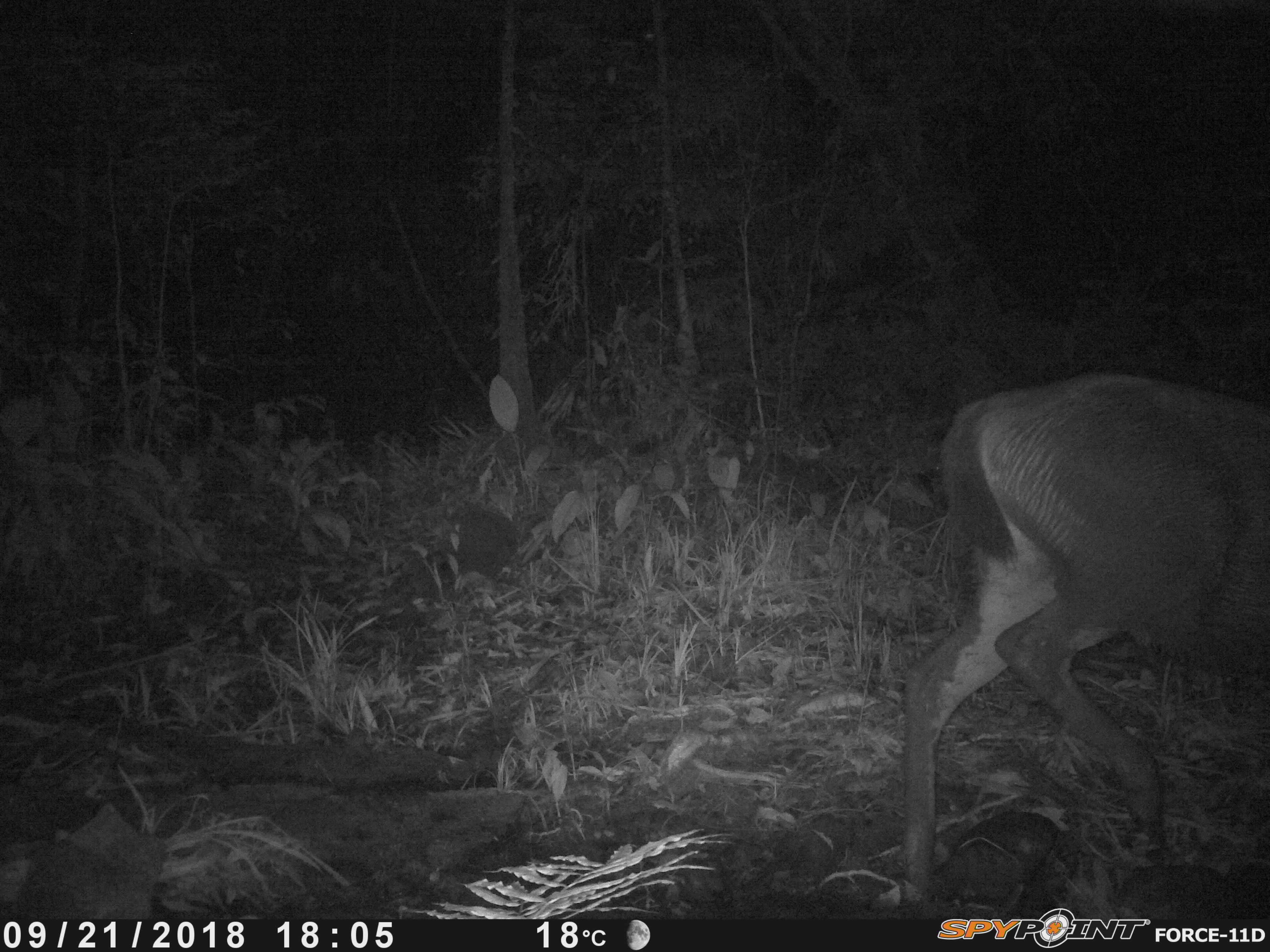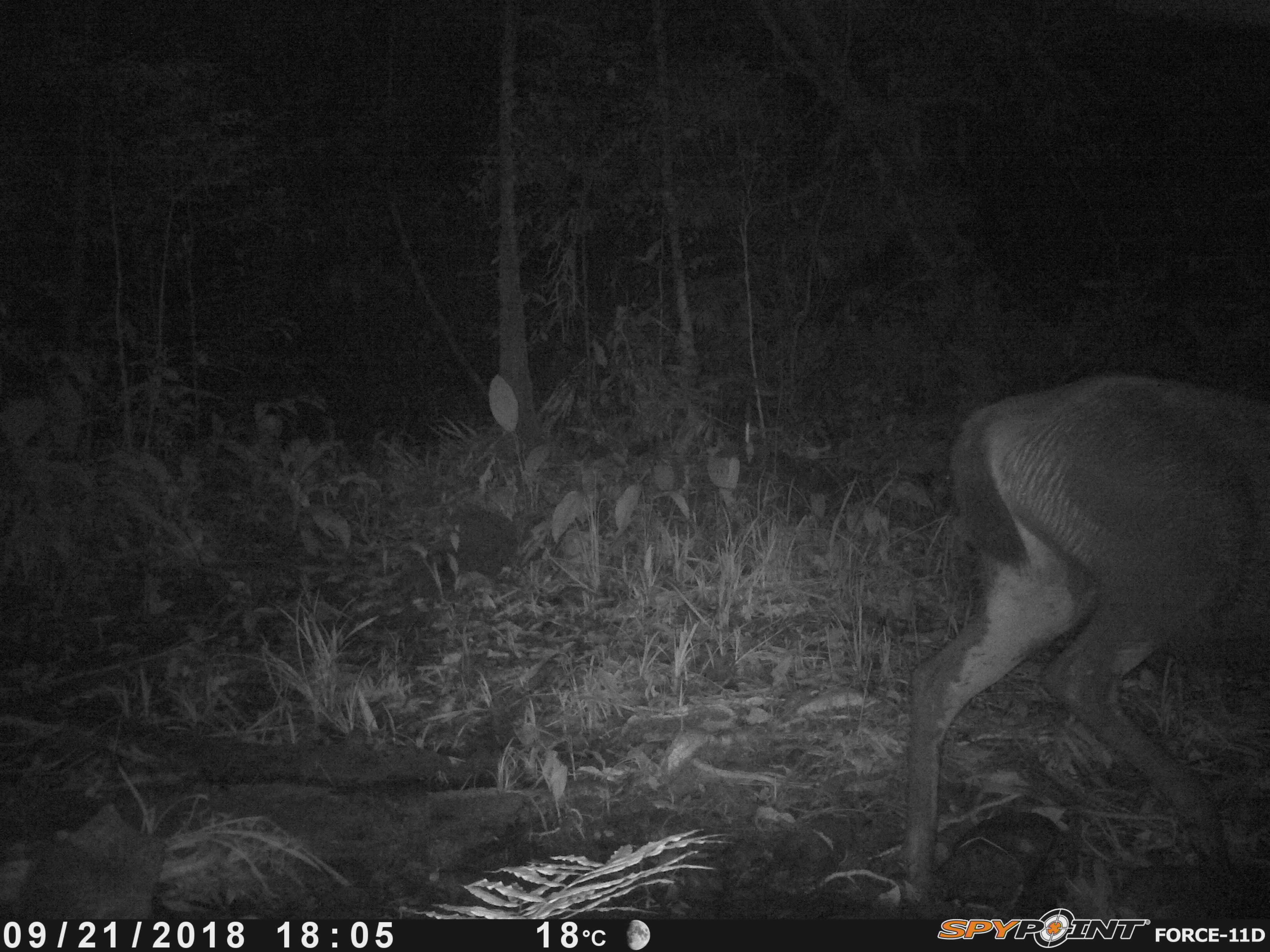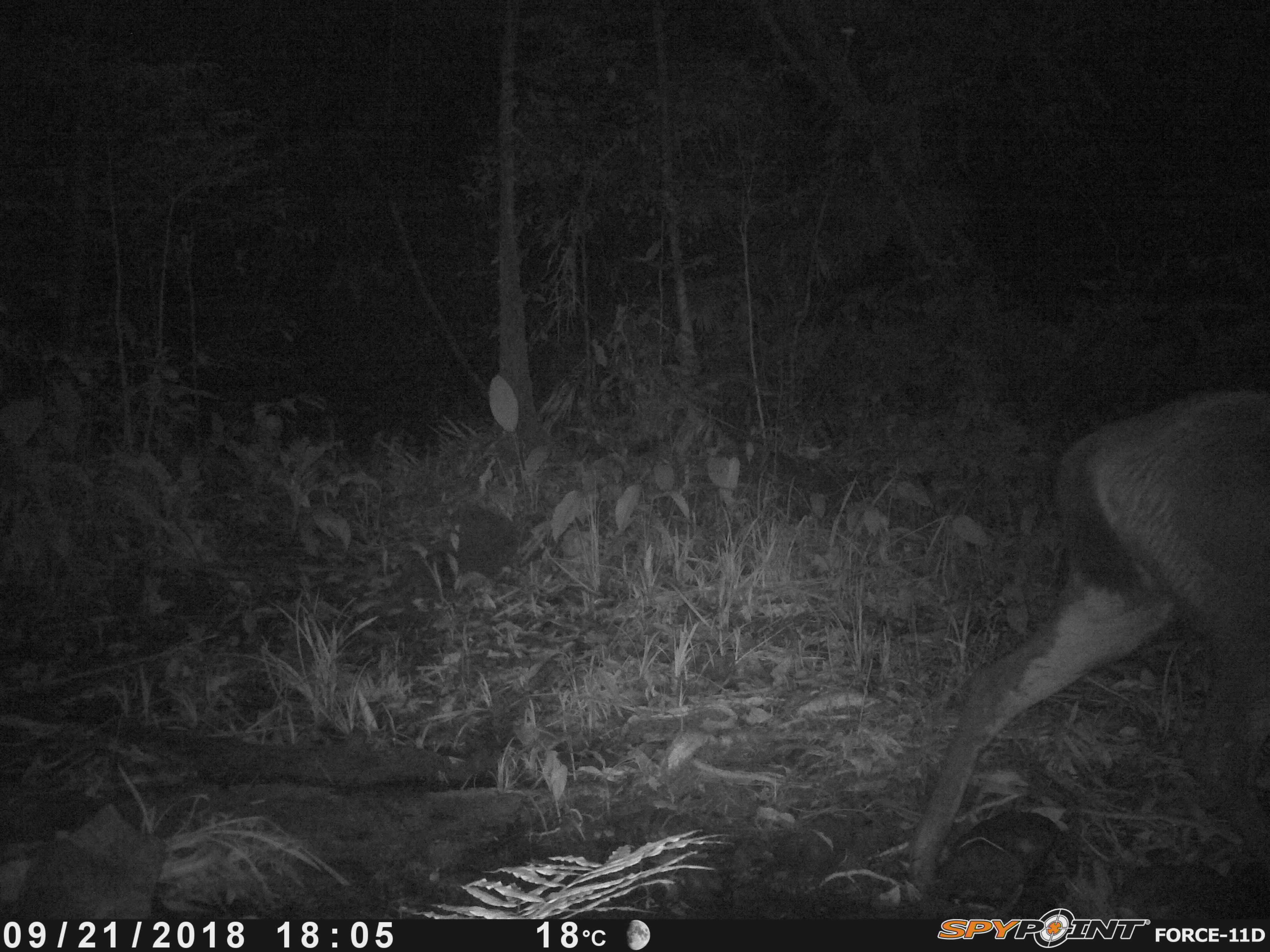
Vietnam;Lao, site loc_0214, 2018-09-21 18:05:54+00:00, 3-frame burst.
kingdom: Animalia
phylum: Chordata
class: Mammalia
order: Artiodactyla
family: Cervidae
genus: Rusa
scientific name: Rusa unicolor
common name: sambar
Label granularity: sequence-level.